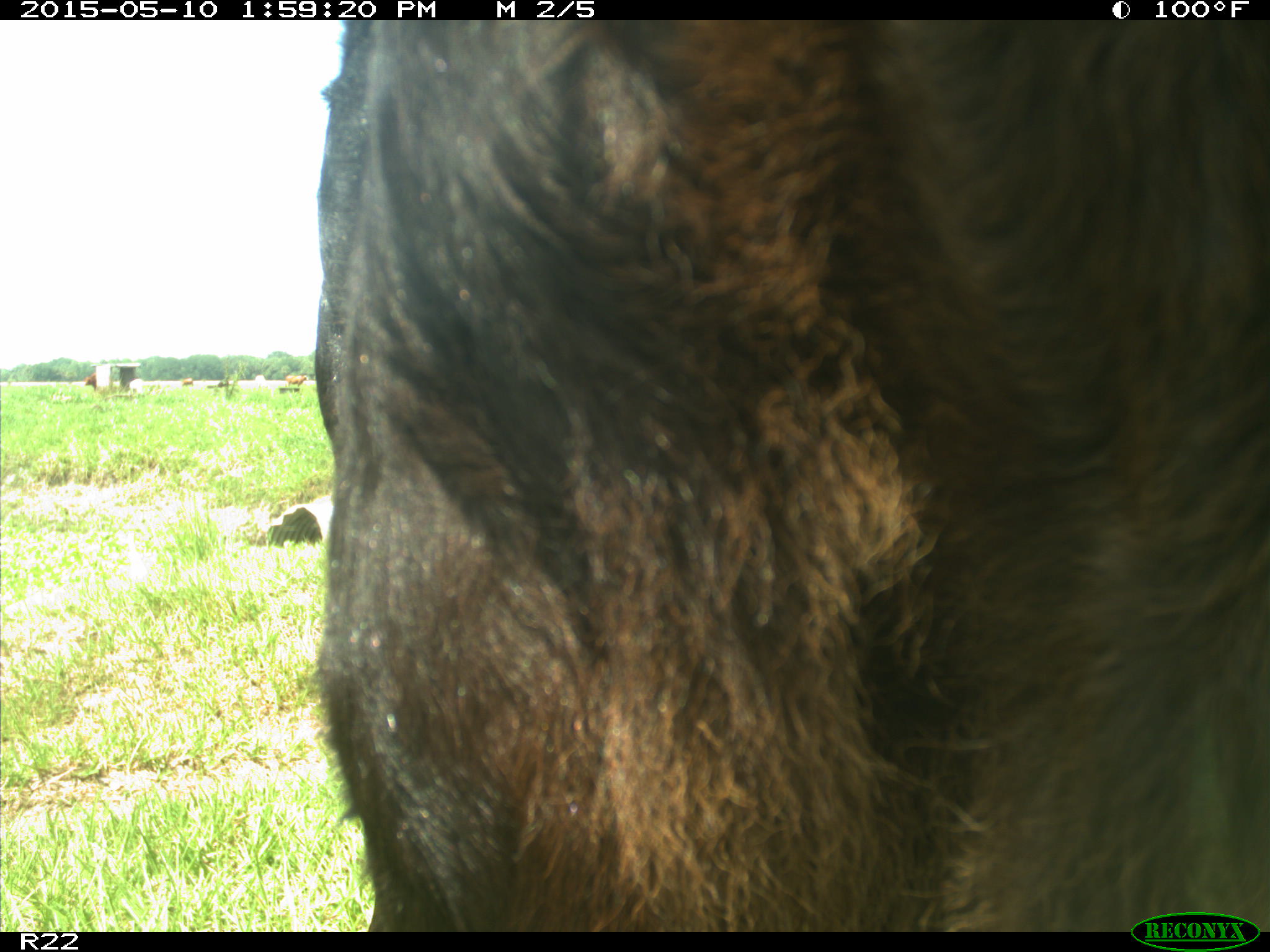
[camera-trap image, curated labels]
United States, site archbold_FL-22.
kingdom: Animalia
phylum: Chordata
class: Mammalia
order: Artiodactyla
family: Bovidae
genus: Bos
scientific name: Bos taurus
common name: domestic cow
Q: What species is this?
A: Bos taurus (domestic cow).